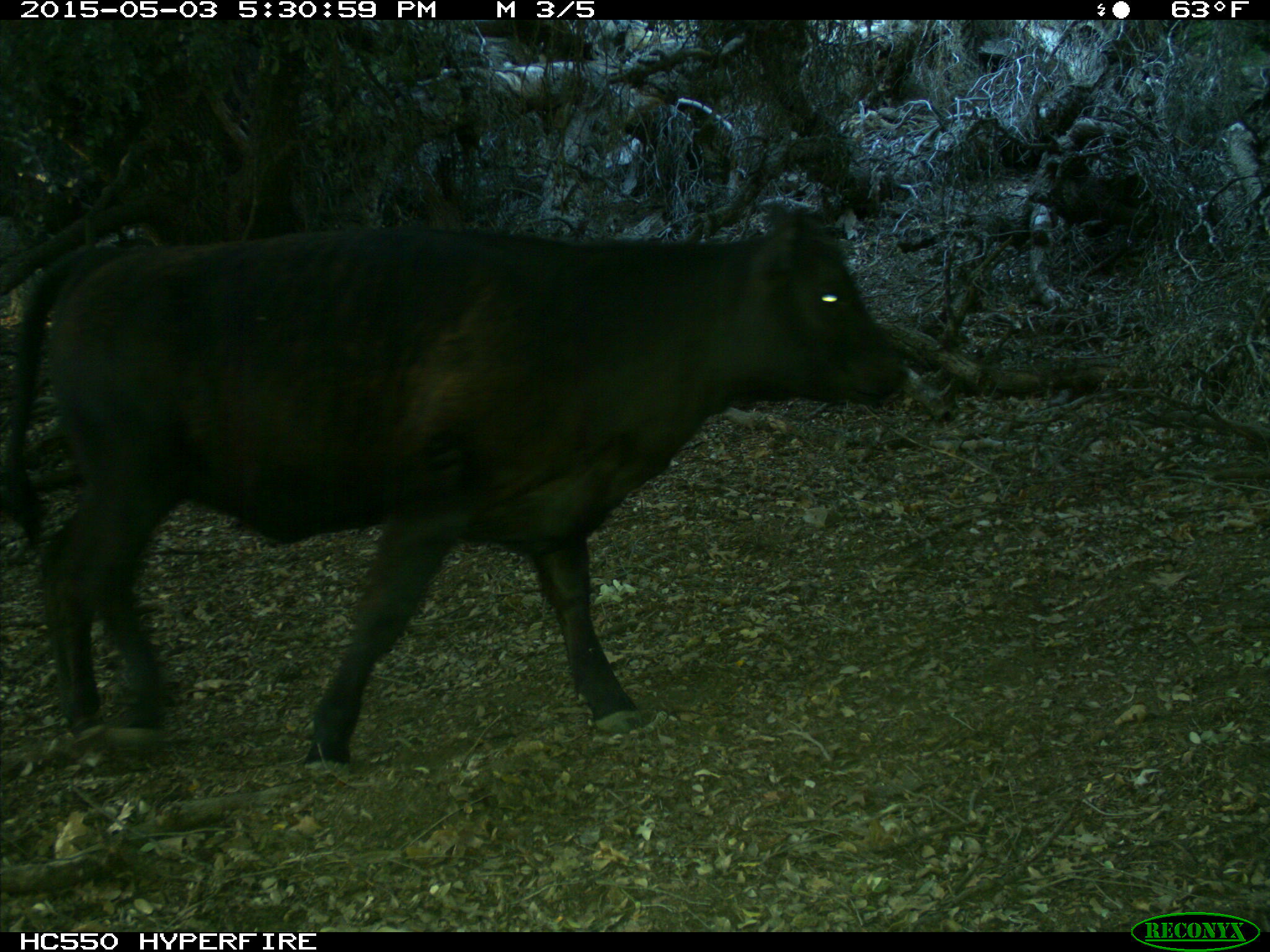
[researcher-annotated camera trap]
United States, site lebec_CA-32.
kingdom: Animalia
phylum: Chordata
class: Mammalia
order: Artiodactyla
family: Bovidae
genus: Bos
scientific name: Bos taurus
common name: domestic cow